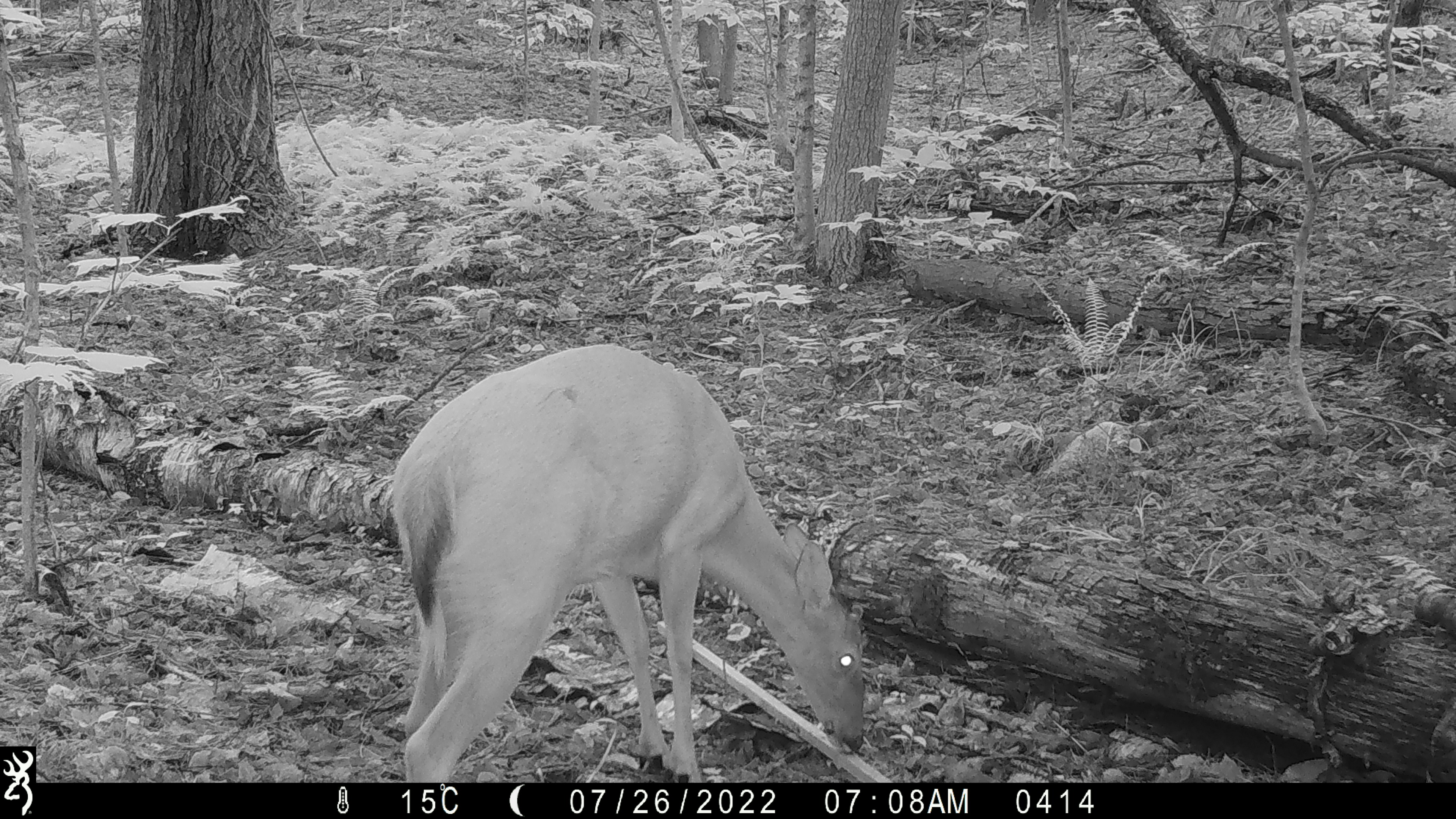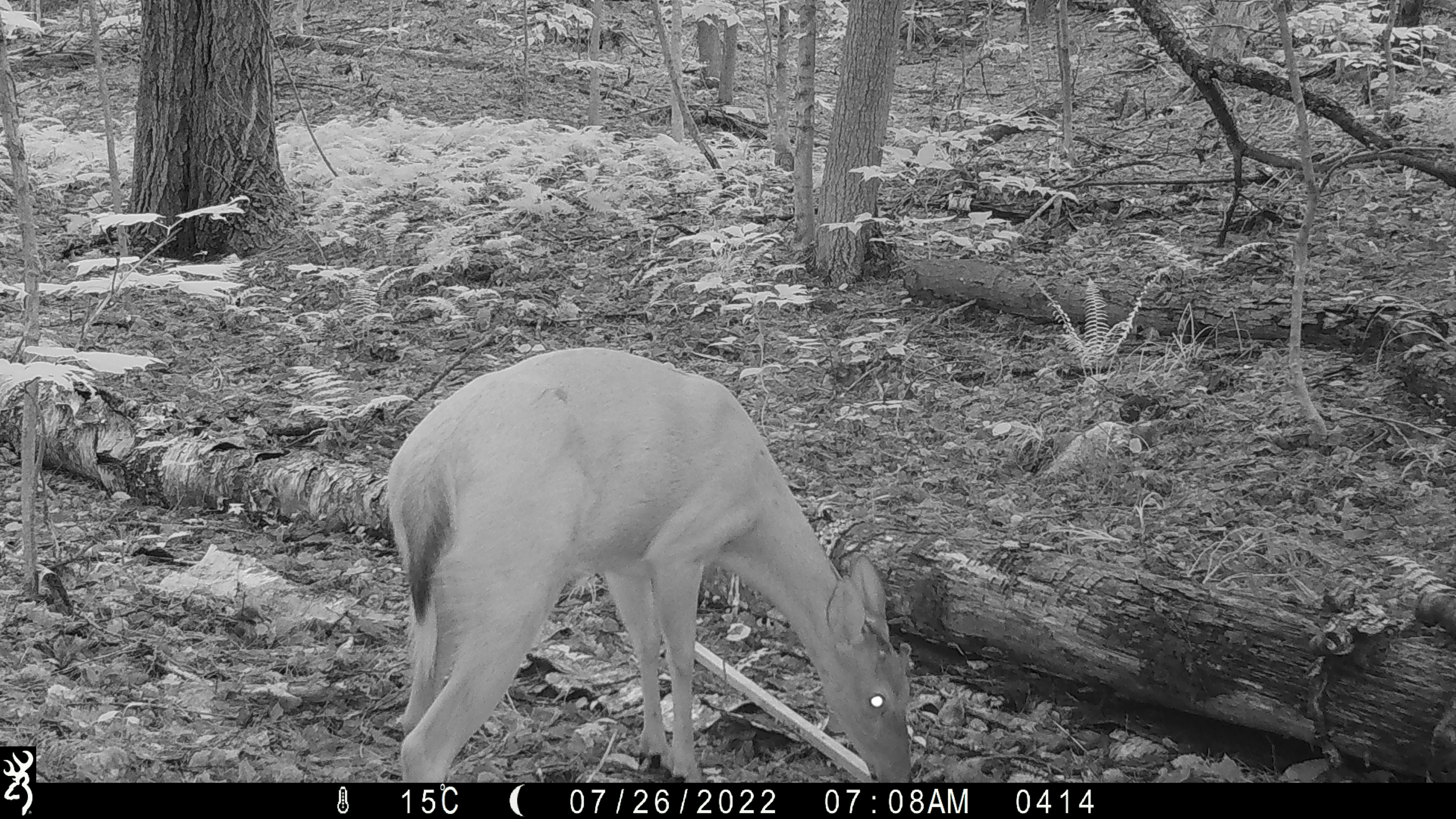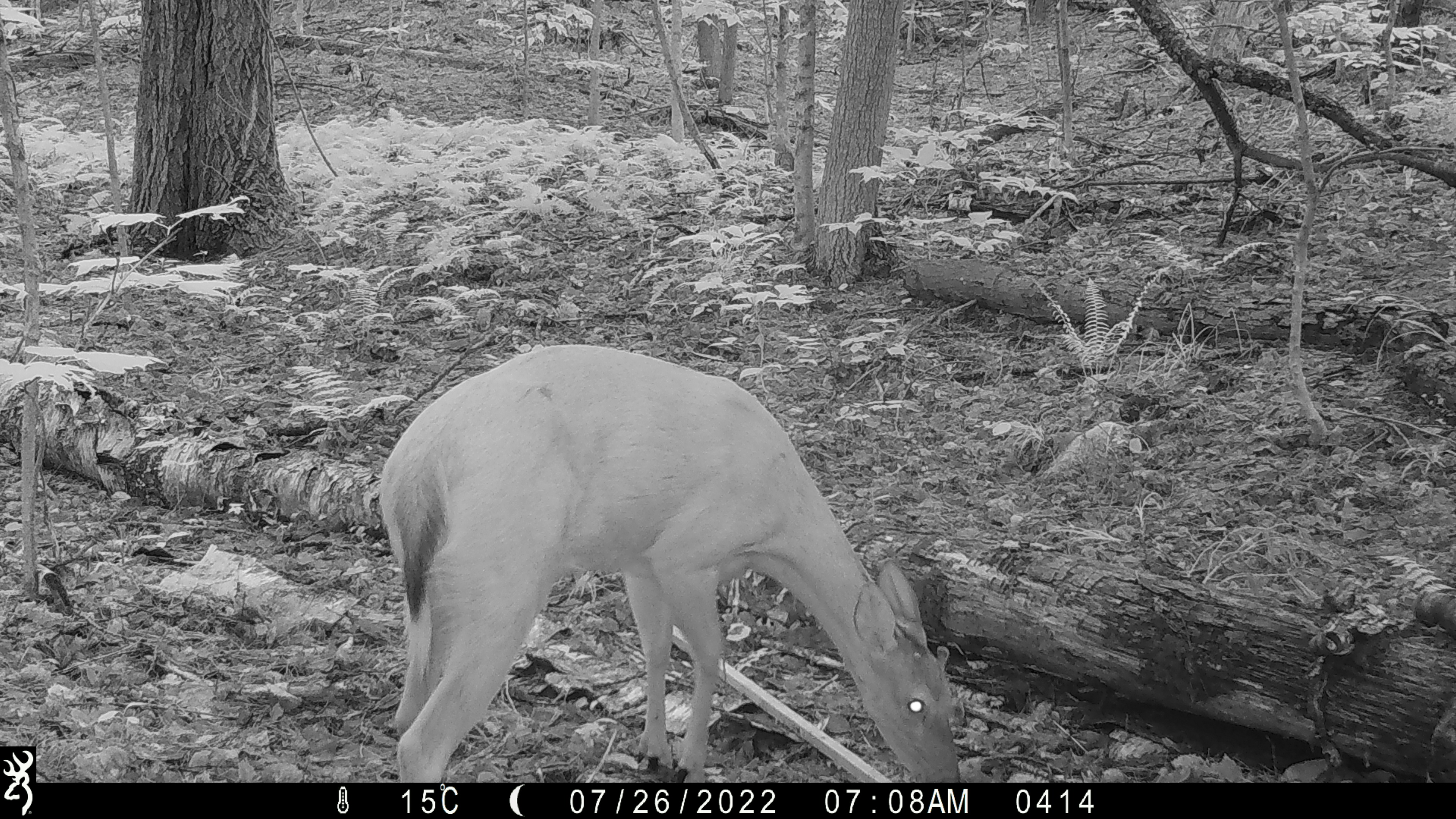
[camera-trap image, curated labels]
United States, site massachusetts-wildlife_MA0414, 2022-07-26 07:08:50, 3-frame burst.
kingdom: Animalia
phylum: Chordata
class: Mammalia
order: Artiodactyla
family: Cervidae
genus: Odocoileus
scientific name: Odocoileus virginianus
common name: white-tailed deer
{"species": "white-tailed deer (Odocoileus virginianus)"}